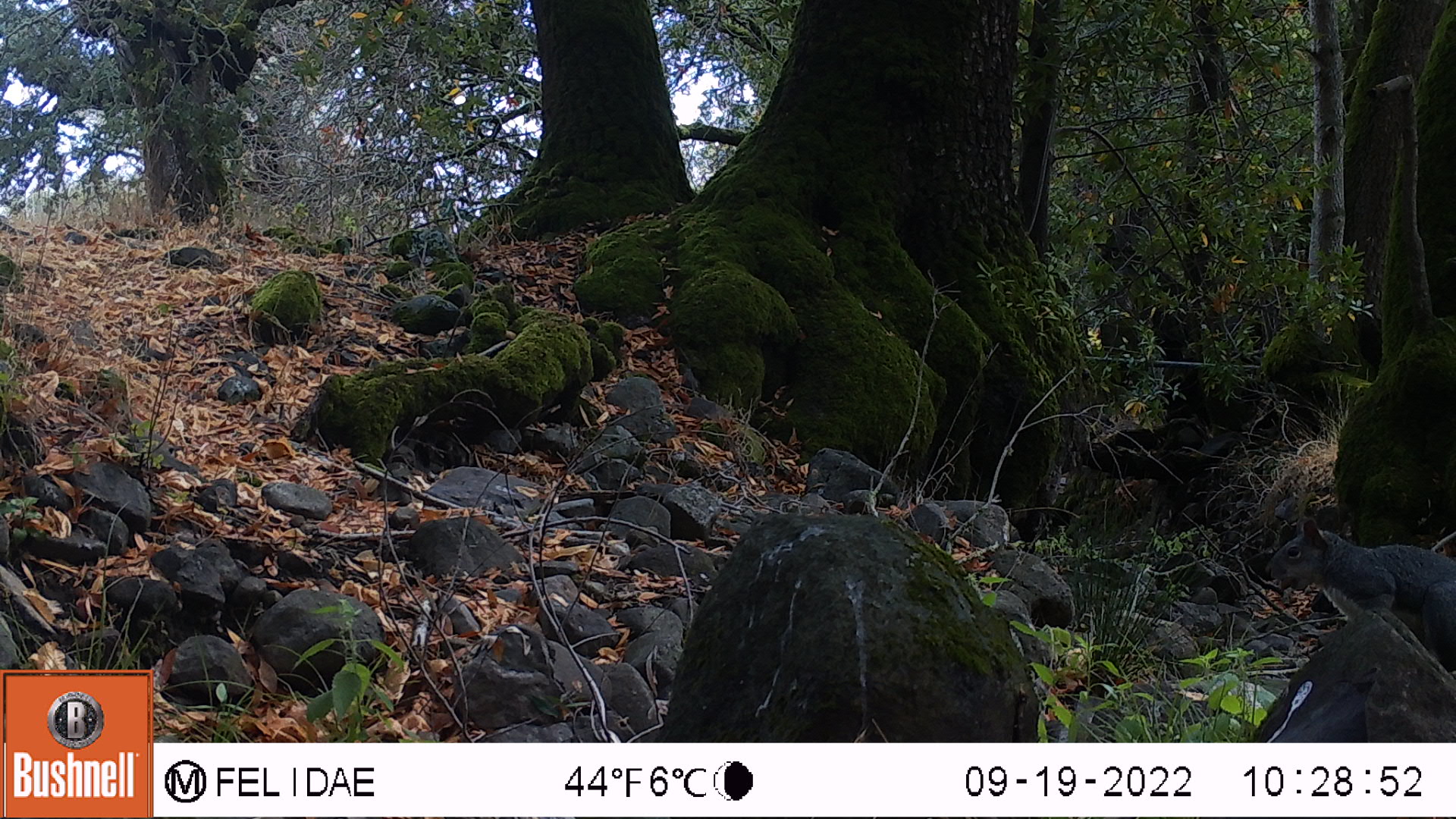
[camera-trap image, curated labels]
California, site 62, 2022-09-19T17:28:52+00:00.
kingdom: Animalia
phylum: Chordata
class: Mammalia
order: Rodentia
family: Sciuridae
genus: Sciurus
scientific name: Sciurus griseus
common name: western gray squirrel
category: western grey squirrel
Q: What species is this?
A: Western grey squirrel (western gray squirrel) (Sciurus griseus).